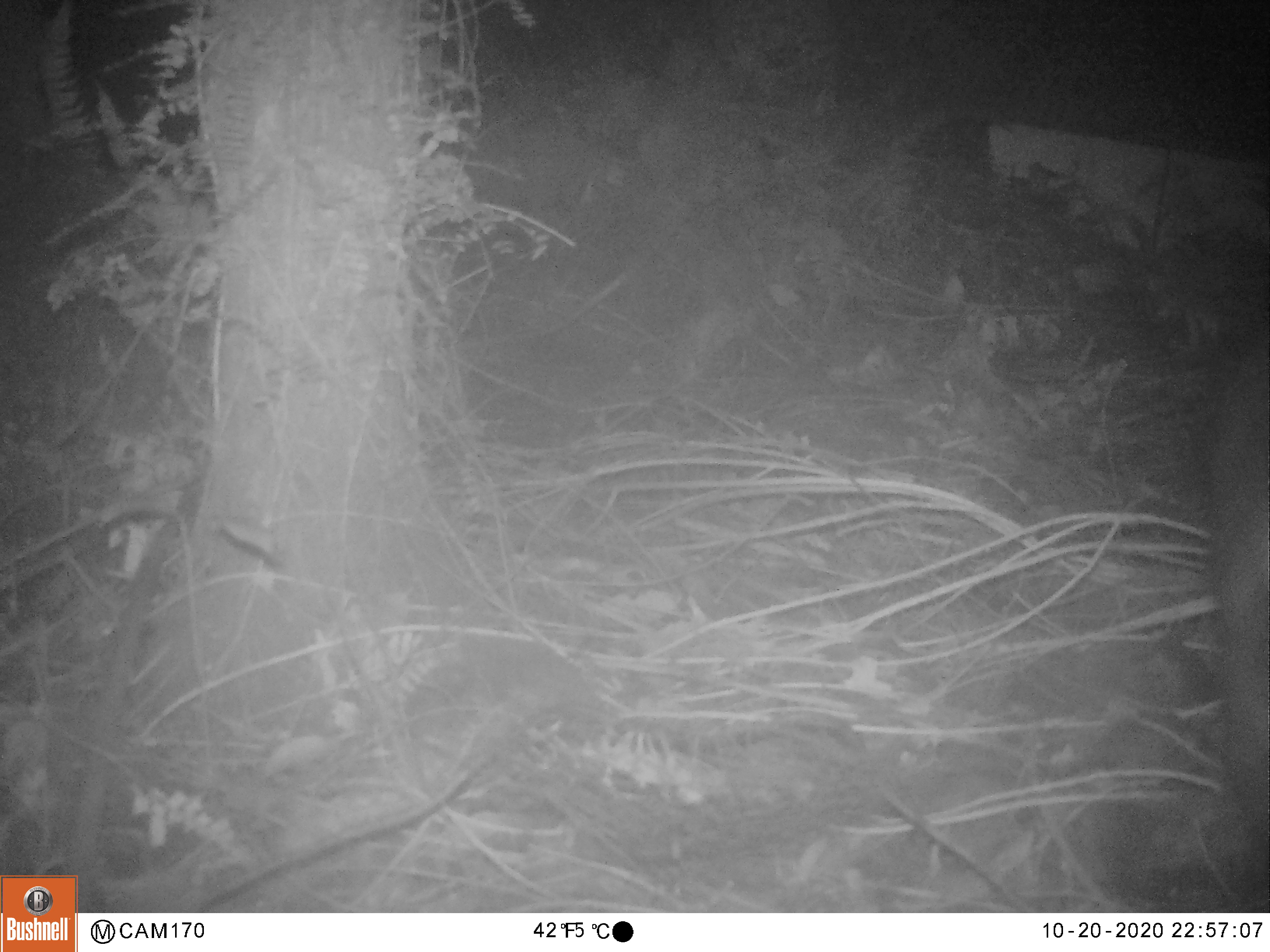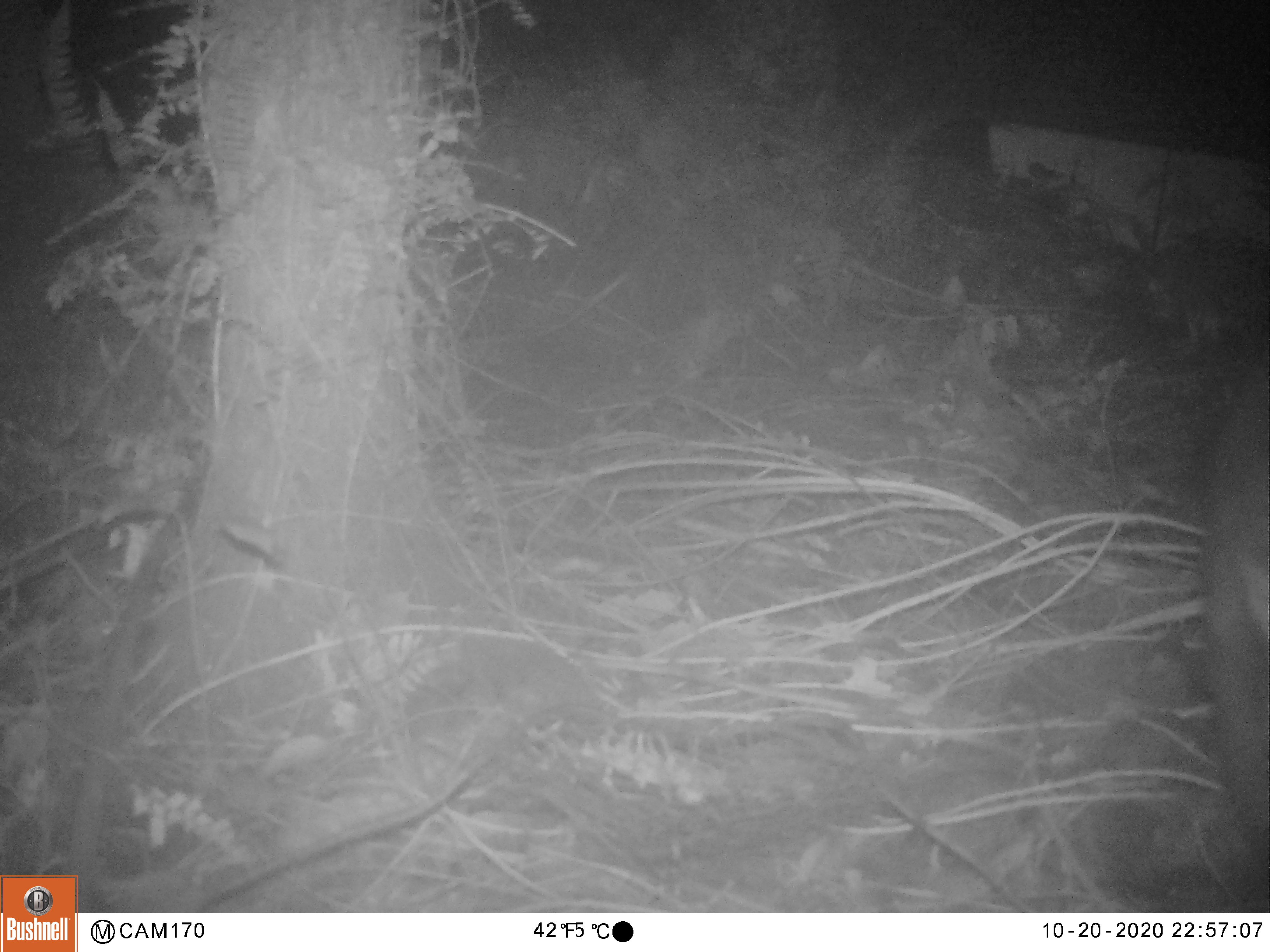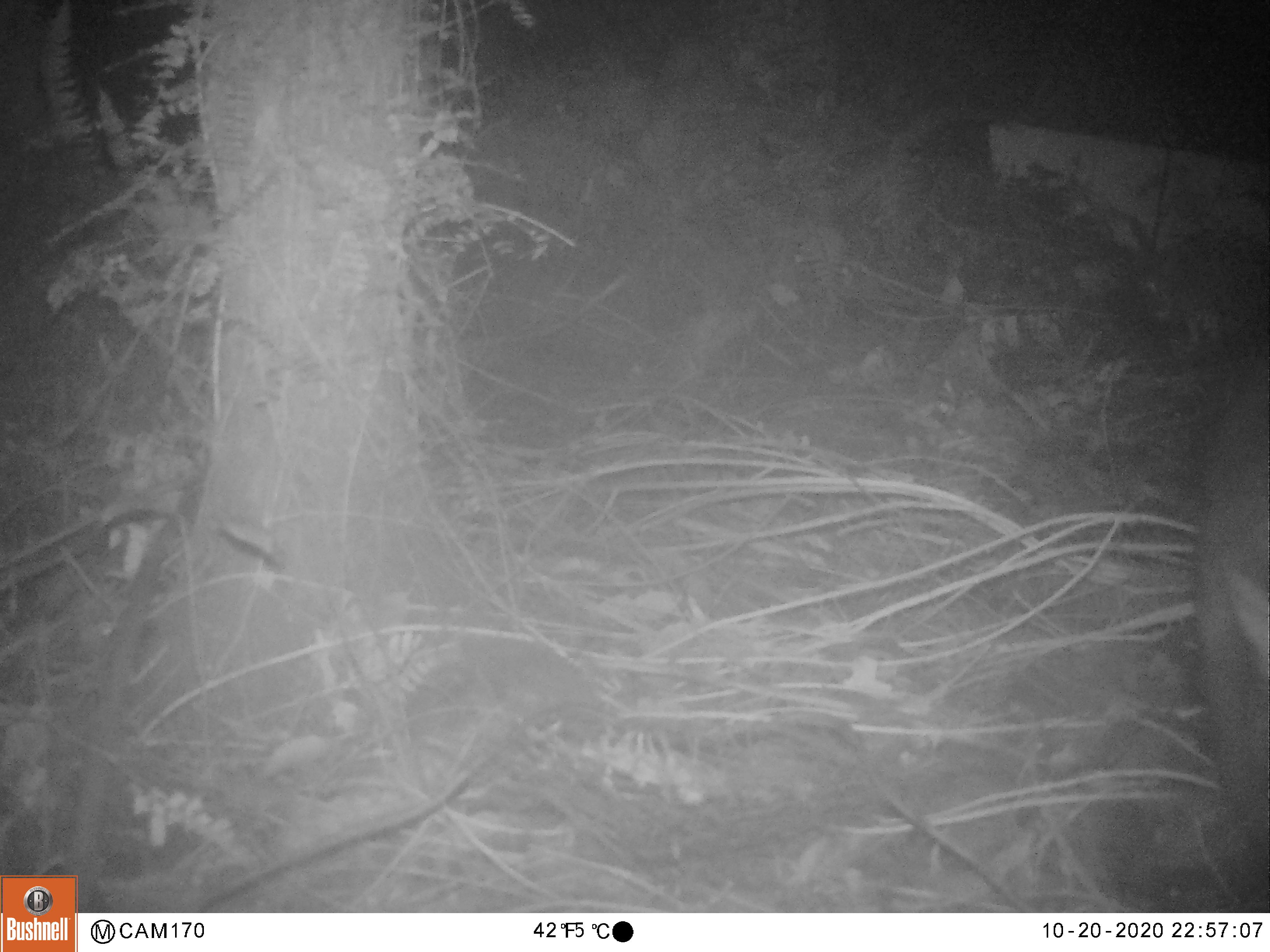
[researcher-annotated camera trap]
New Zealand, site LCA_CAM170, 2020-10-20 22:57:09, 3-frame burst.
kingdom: Animalia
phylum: Chordata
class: Mammalia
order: Diprotodontia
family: Phalangeridae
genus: Trichosurus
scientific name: Trichosurus vulpecula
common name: common brushtail possum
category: possum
Possum (common brushtail possum) (Trichosurus vulpecula).